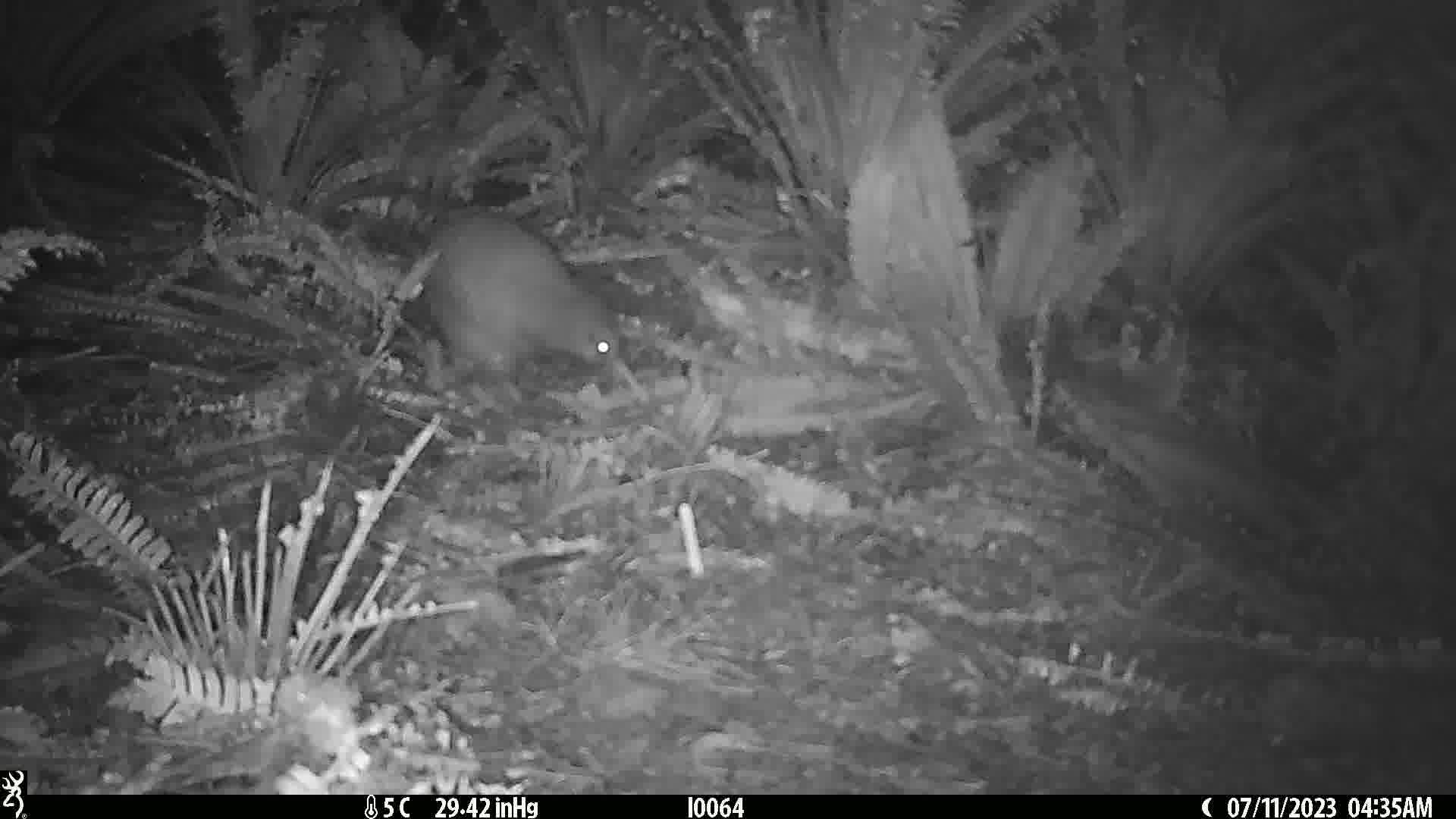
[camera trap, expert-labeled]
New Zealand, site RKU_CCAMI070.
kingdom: Animalia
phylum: Chordata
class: Aves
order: Apterygiformes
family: Apterygidae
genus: Apteryx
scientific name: Apteryx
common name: kiwi